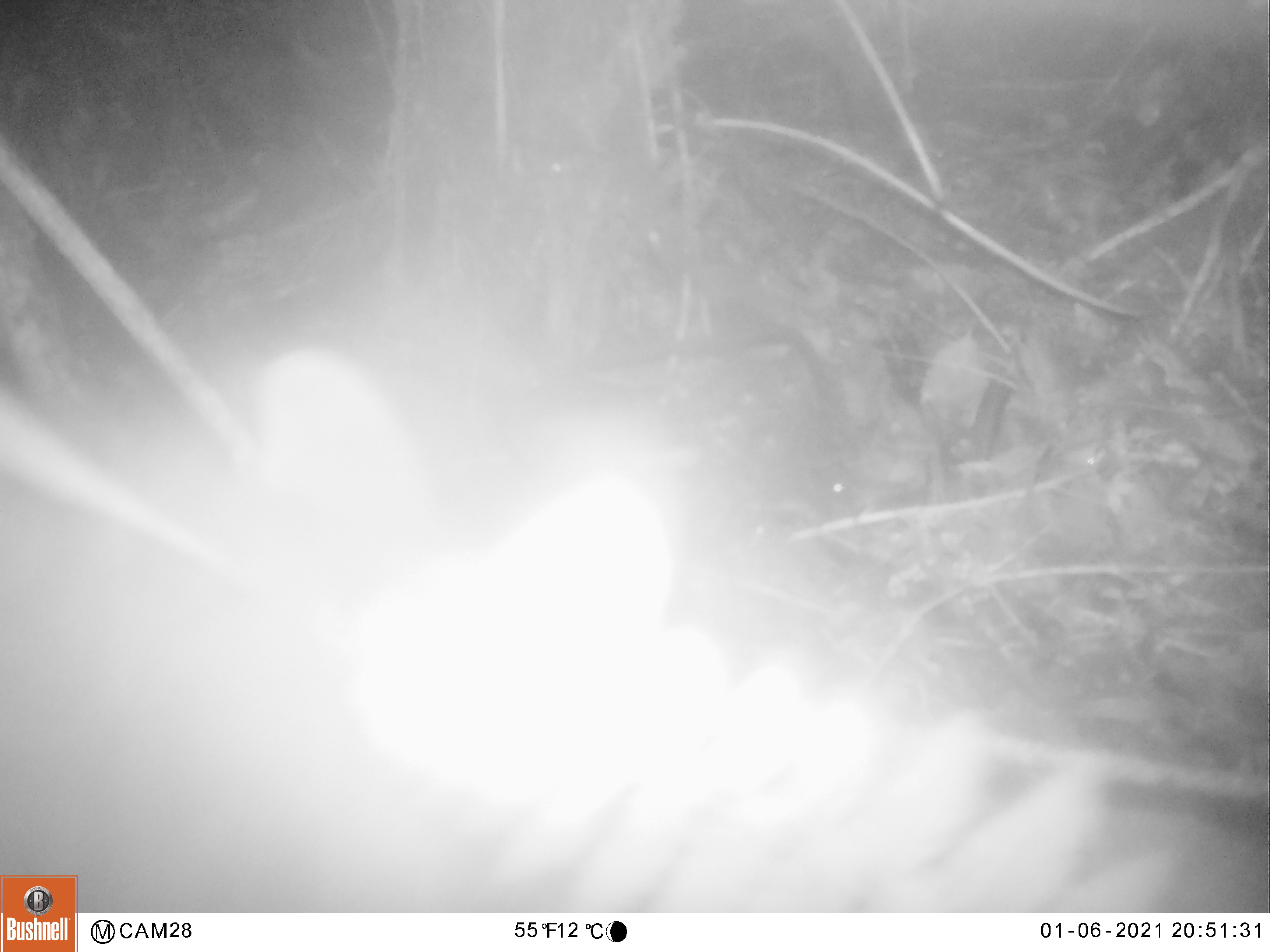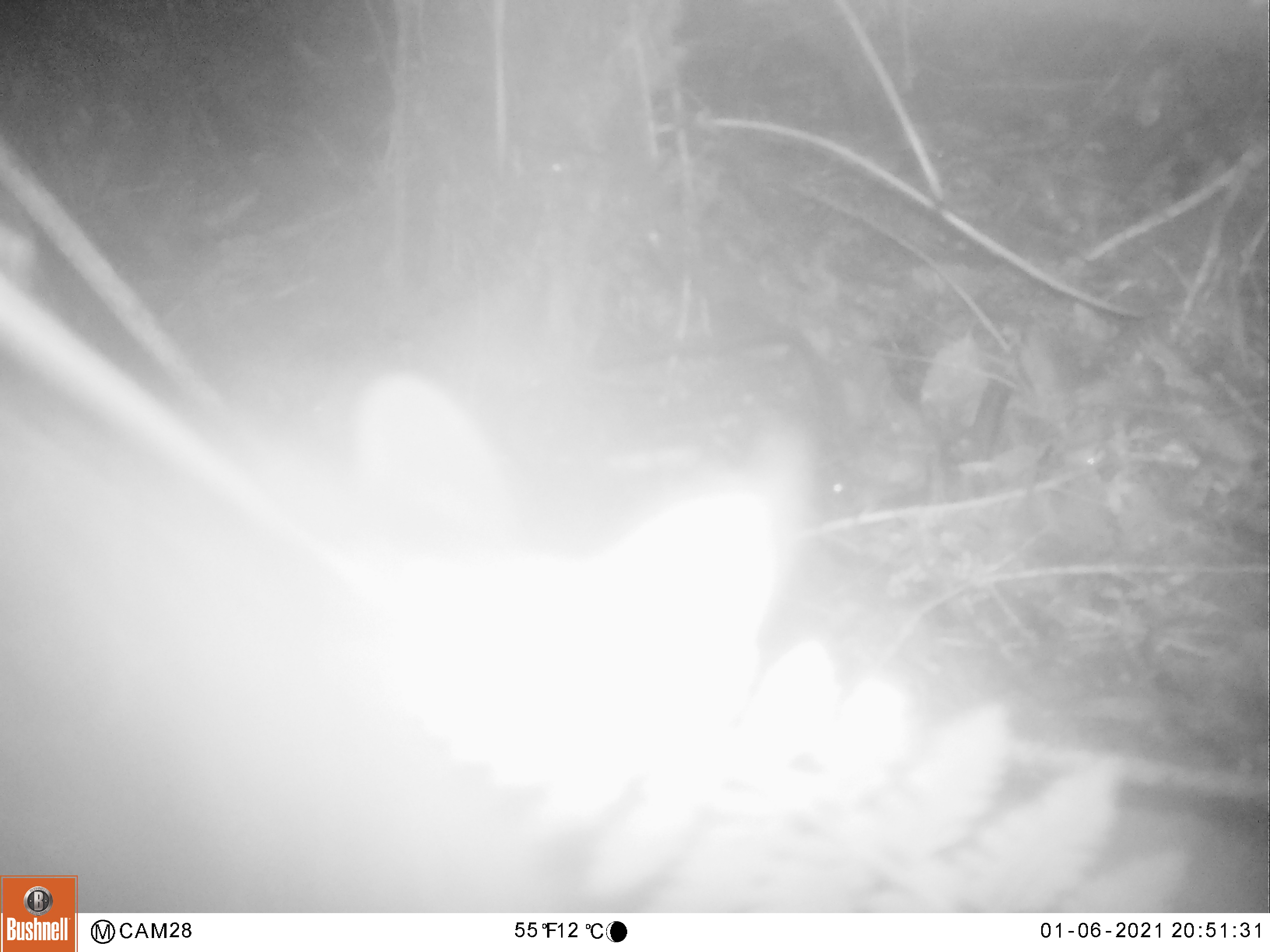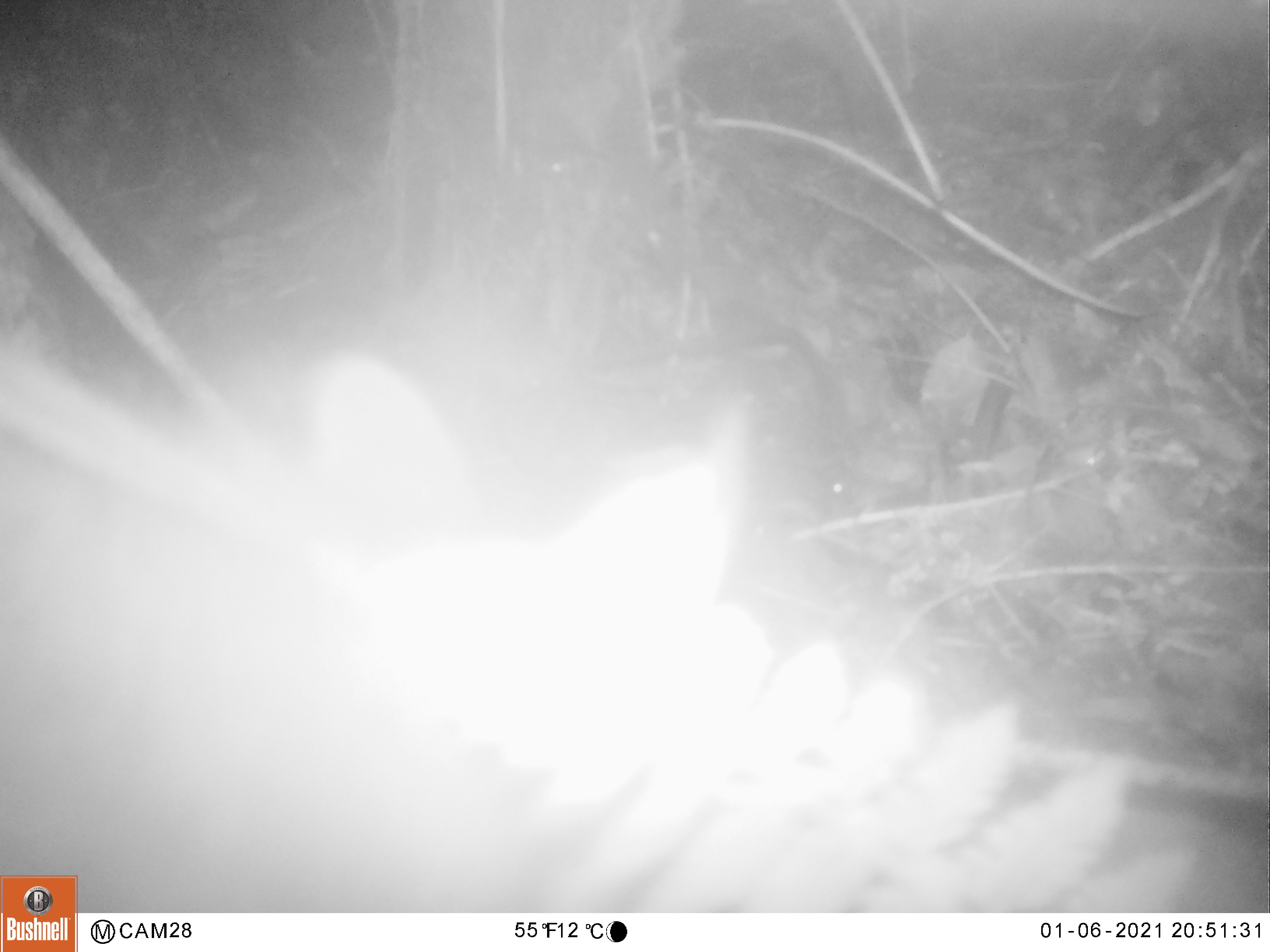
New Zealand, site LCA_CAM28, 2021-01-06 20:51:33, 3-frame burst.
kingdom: Animalia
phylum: Chordata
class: Mammalia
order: Diprotodontia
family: Phalangeridae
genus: Trichosurus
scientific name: Trichosurus vulpecula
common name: common brushtail possum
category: possum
Possum (common brushtail possum) (Trichosurus vulpecula).